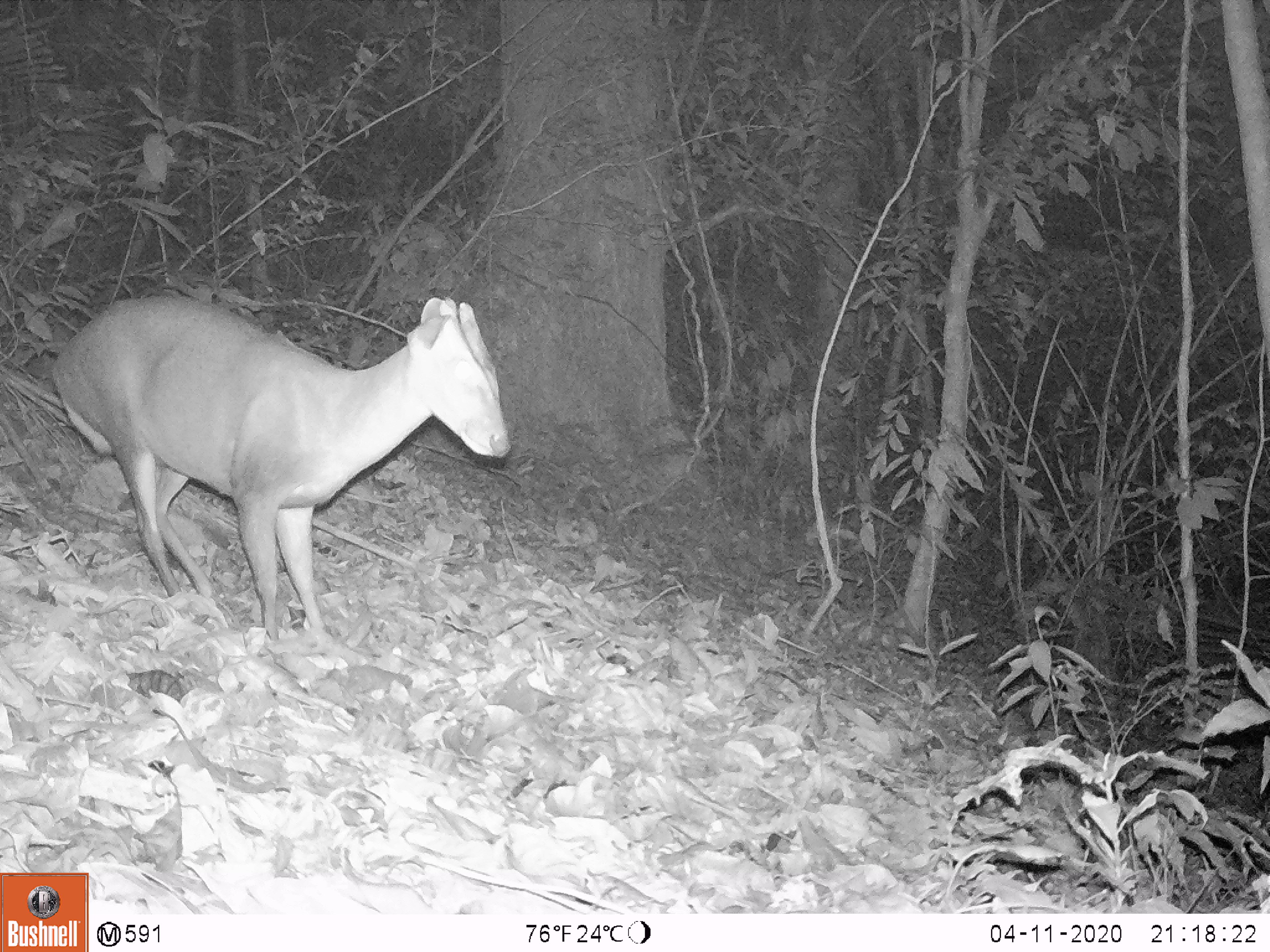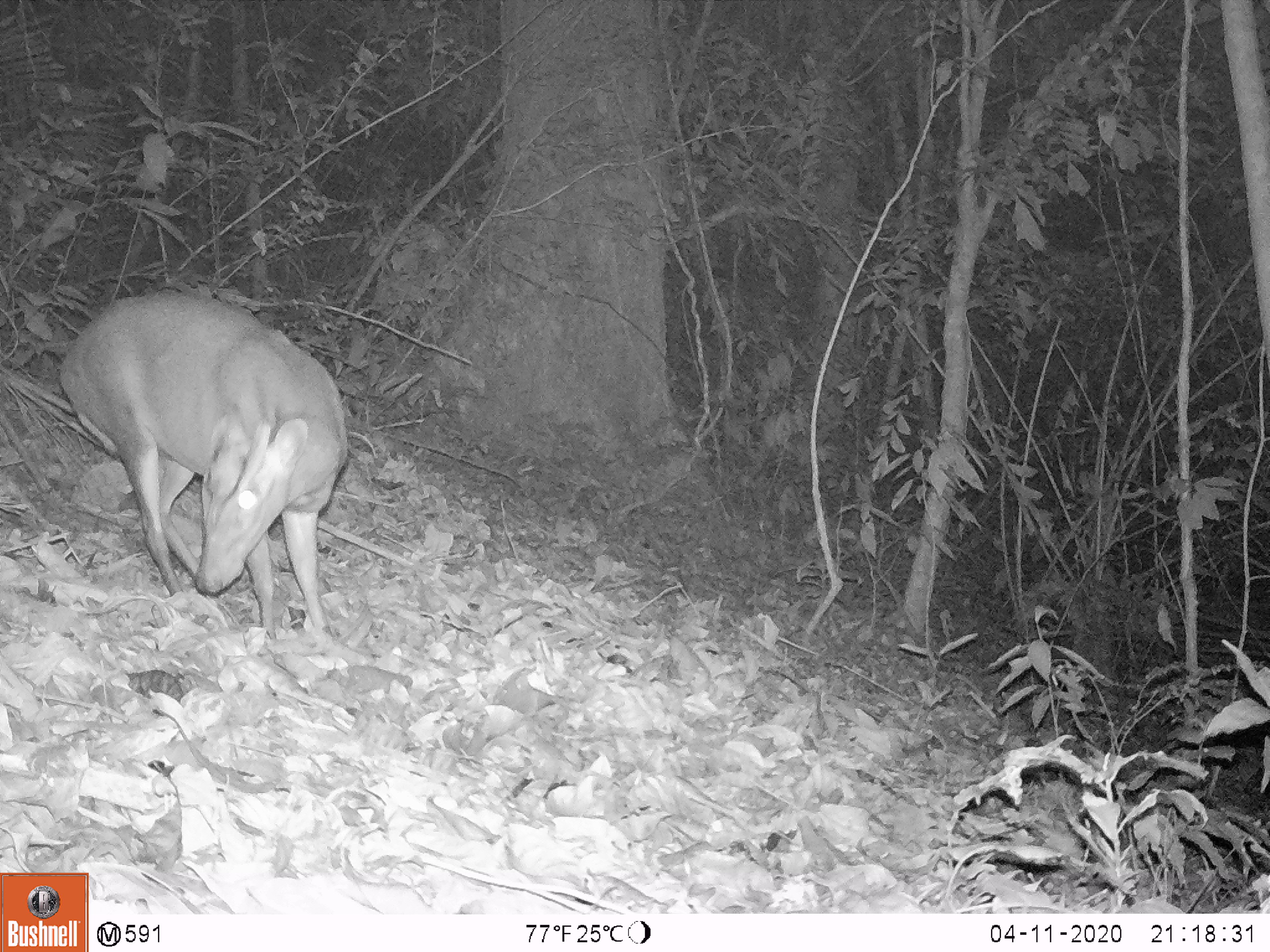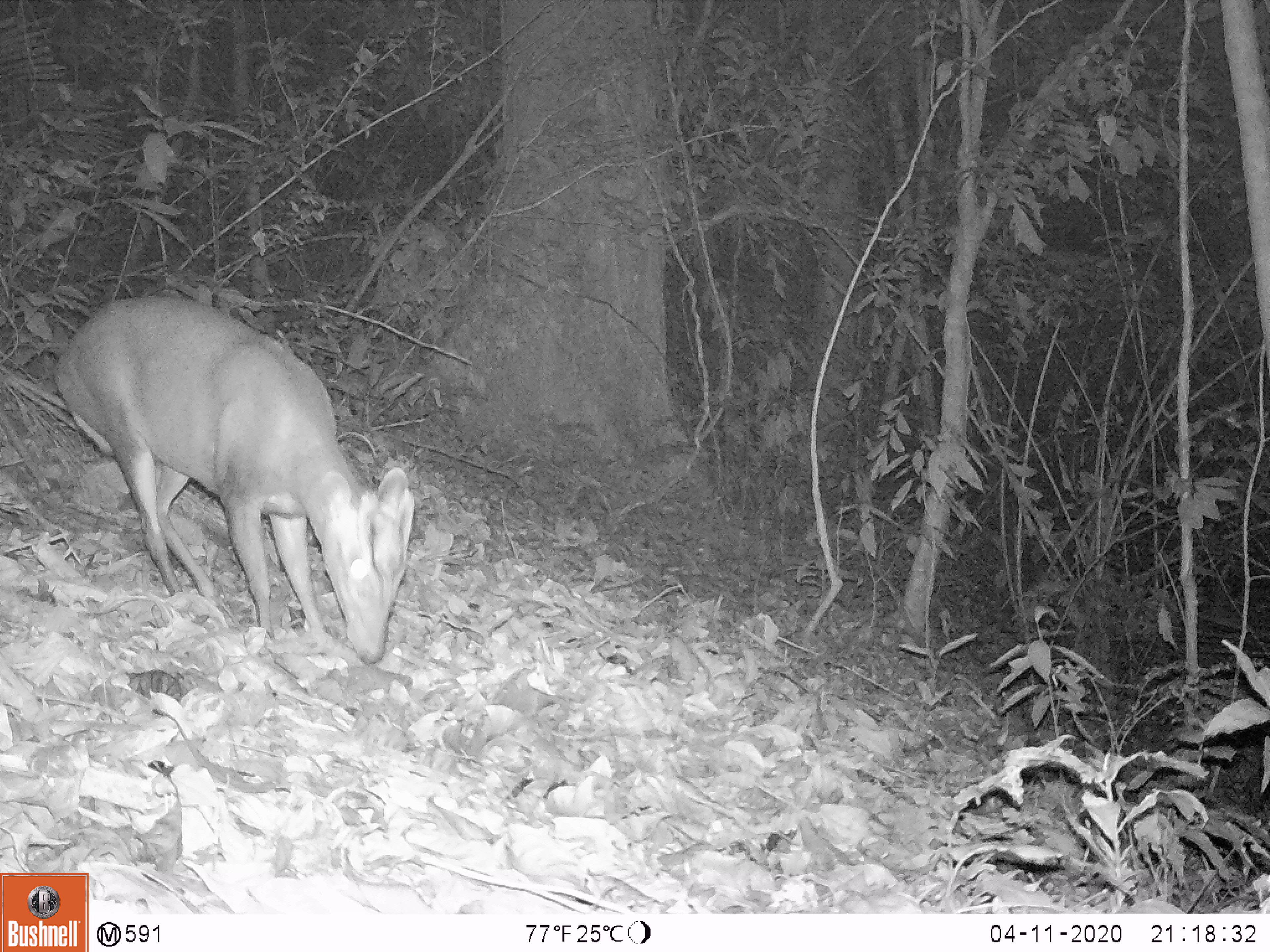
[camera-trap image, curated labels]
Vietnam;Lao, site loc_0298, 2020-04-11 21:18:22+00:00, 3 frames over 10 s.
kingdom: Animalia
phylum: Chordata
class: Mammalia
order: Artiodactyla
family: Cervidae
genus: Muntiacus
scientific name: Muntiacus rooseveltorum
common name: roosevelt's muntjac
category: roosevelts muntjac group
Roosevelts muntjac group (roosevelt's muntjac) (Muntiacus rooseveltorum). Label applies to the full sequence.